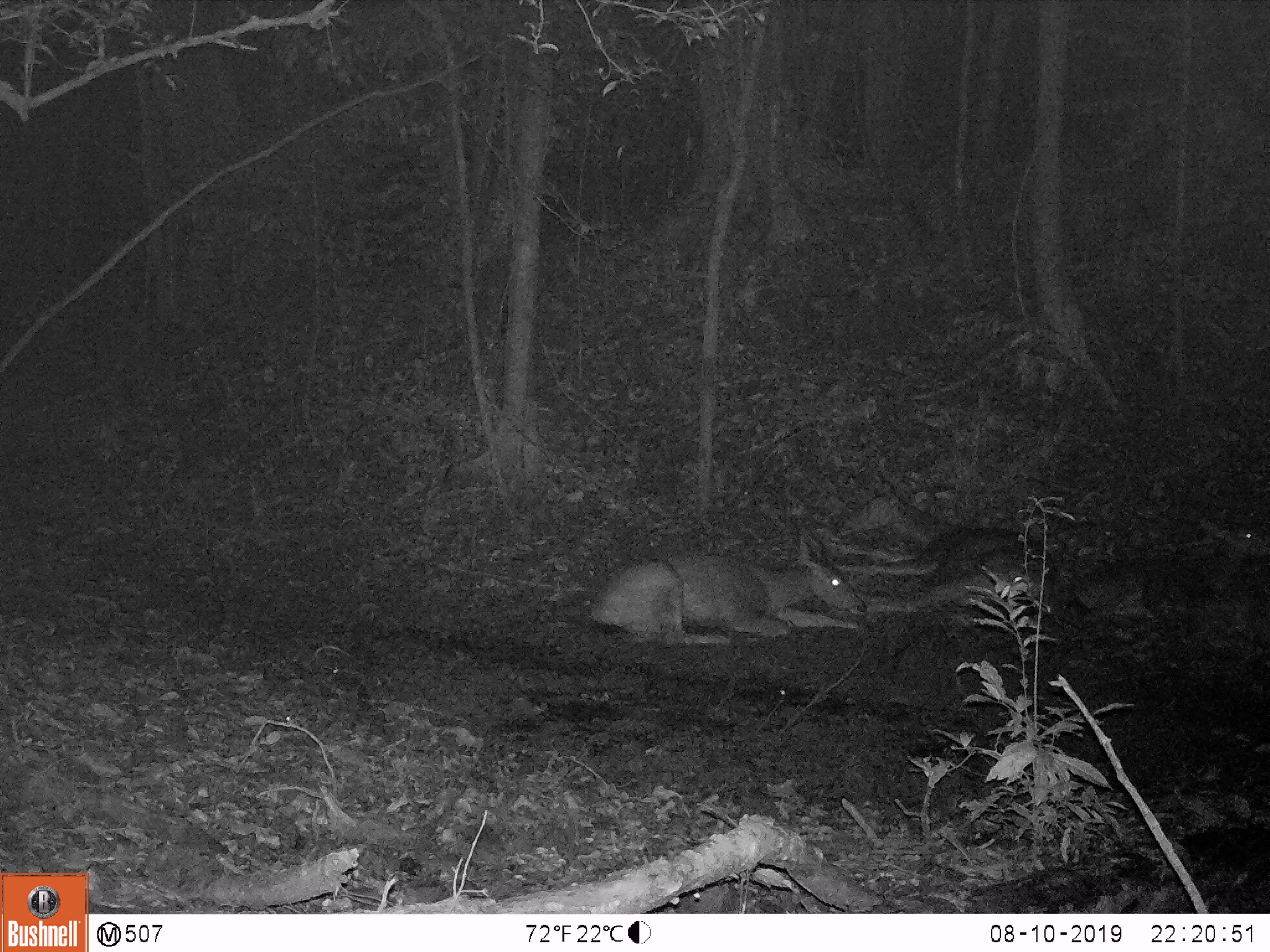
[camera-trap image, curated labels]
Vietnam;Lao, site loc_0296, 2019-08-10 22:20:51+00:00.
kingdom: Animalia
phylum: Chordata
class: Mammalia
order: Artiodactyla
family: Cervidae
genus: Rusa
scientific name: Rusa unicolor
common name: sambar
Sambar (Rusa unicolor). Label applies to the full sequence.